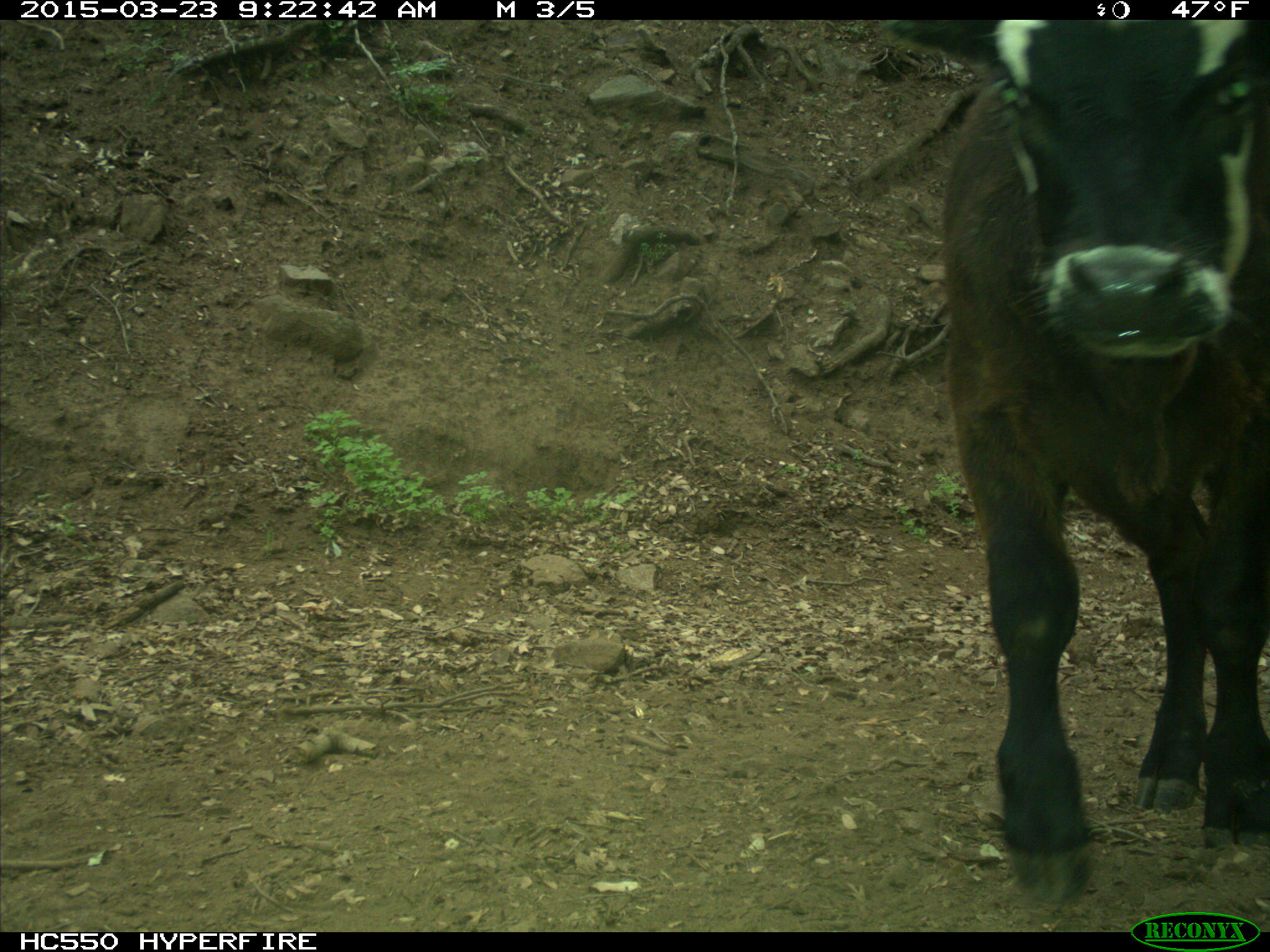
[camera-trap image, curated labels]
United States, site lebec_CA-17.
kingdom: Animalia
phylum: Chordata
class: Mammalia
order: Artiodactyla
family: Bovidae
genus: Bos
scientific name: Bos taurus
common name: domestic cow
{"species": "Bos taurus (domestic cow)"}